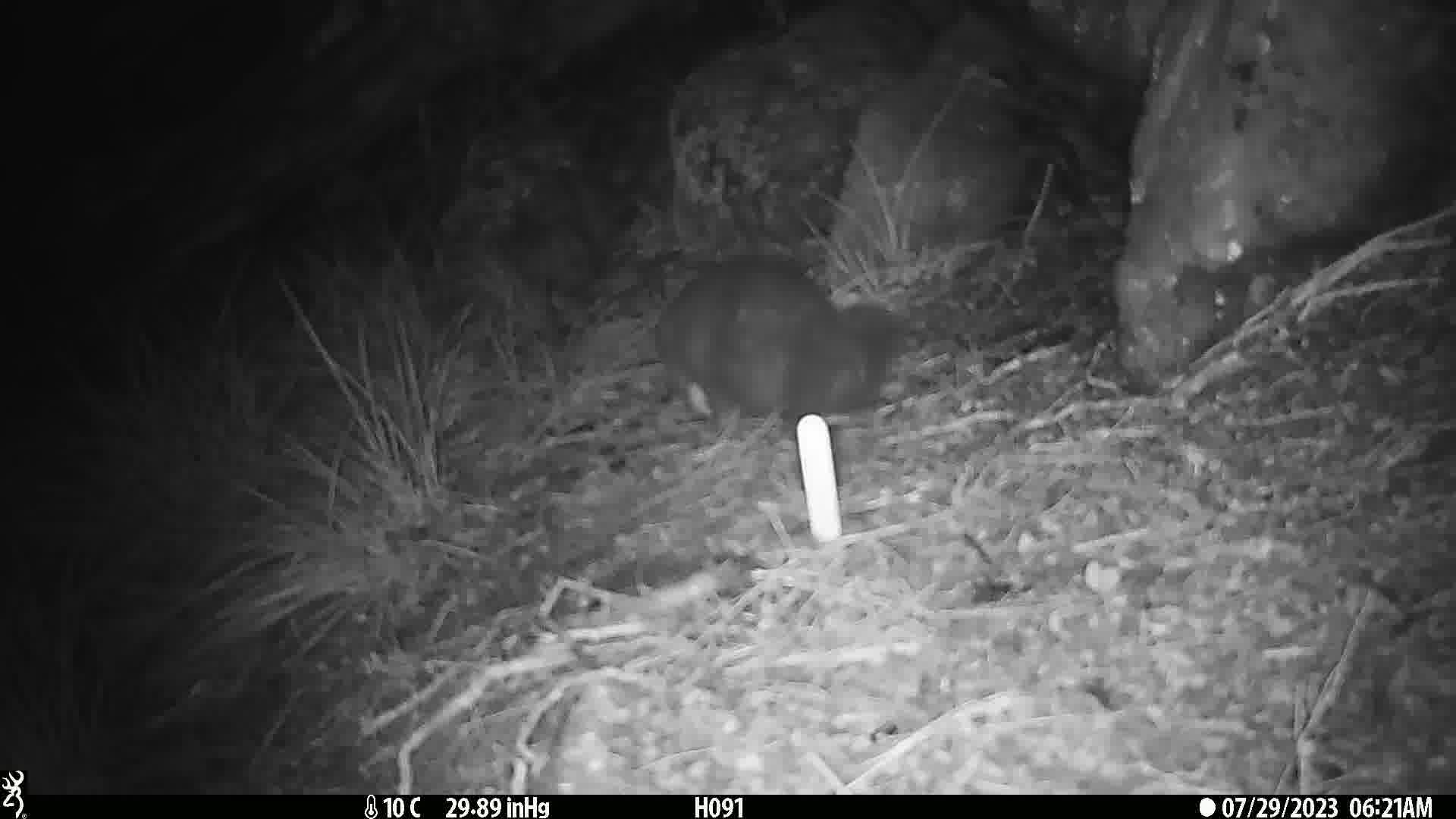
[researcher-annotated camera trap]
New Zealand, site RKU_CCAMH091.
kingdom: Animalia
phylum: Chordata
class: Mammalia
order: Diprotodontia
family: Phalangeridae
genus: Trichosurus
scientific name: Trichosurus vulpecula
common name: common brushtail possum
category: possum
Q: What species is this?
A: Possum (common brushtail possum) (Trichosurus vulpecula).